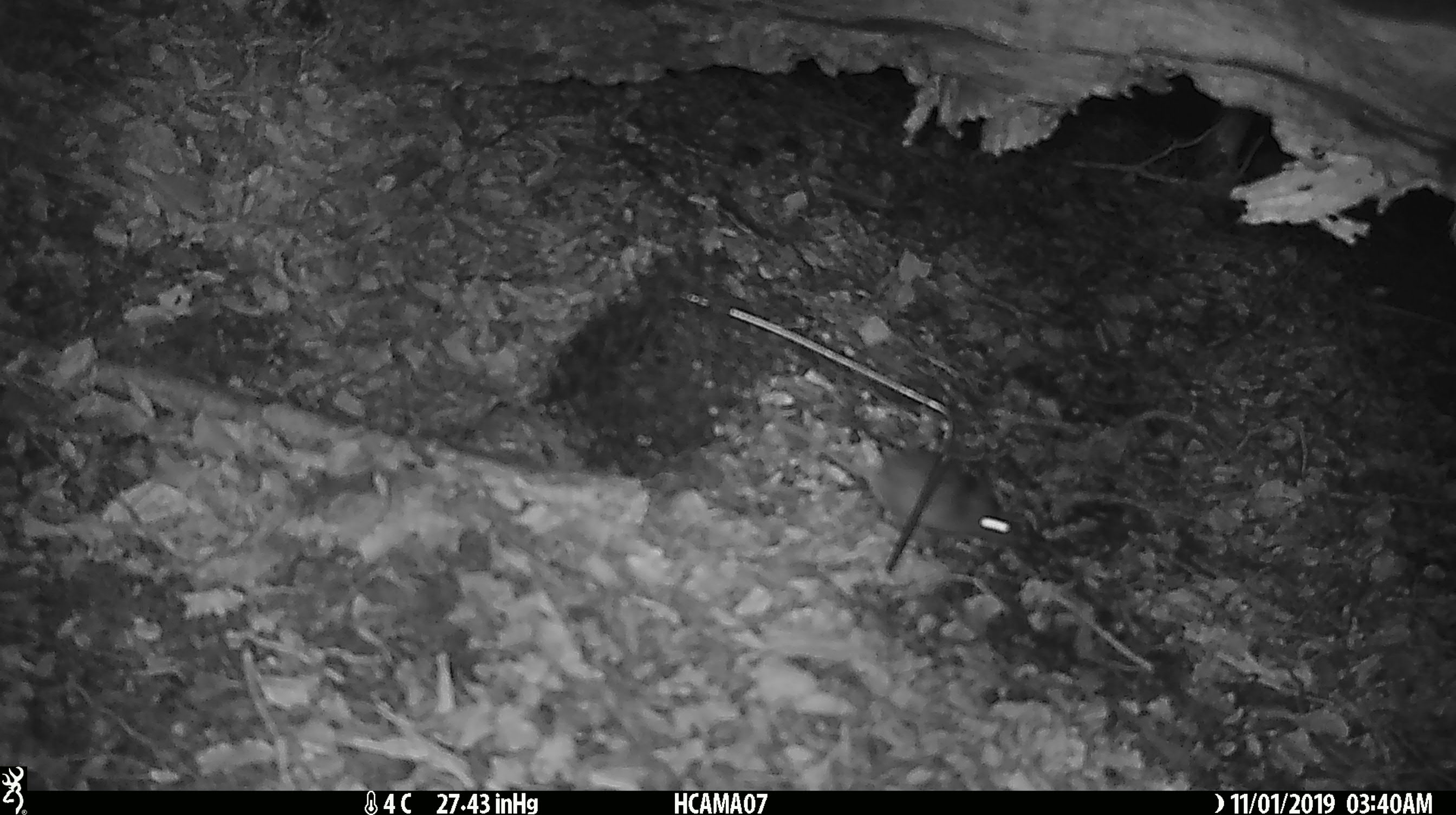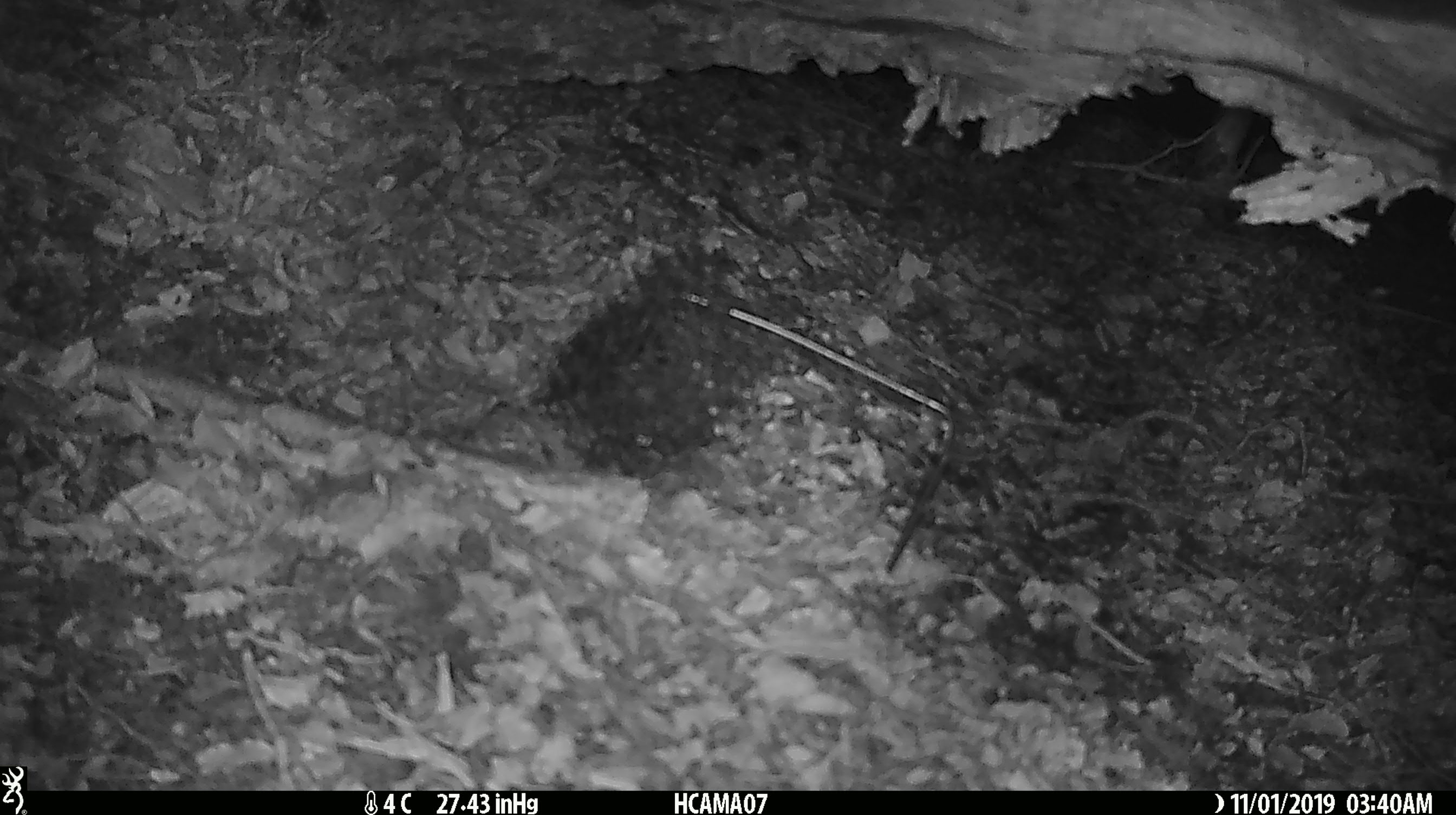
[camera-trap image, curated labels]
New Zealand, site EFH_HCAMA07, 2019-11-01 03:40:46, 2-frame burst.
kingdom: Animalia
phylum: Chordata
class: Mammalia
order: Rodentia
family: Muridae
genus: Mus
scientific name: Mus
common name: mouse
Mouse (Mus).